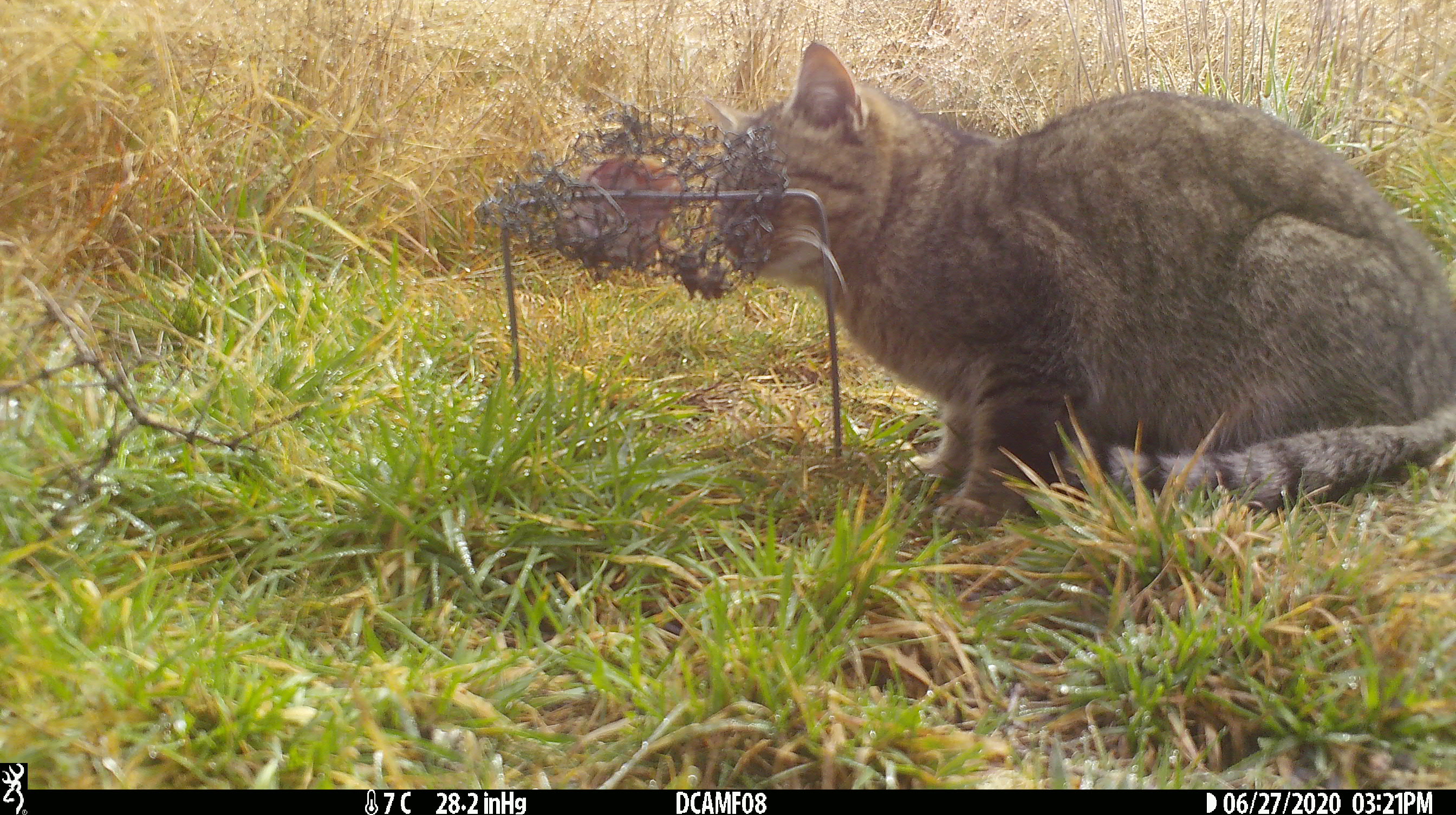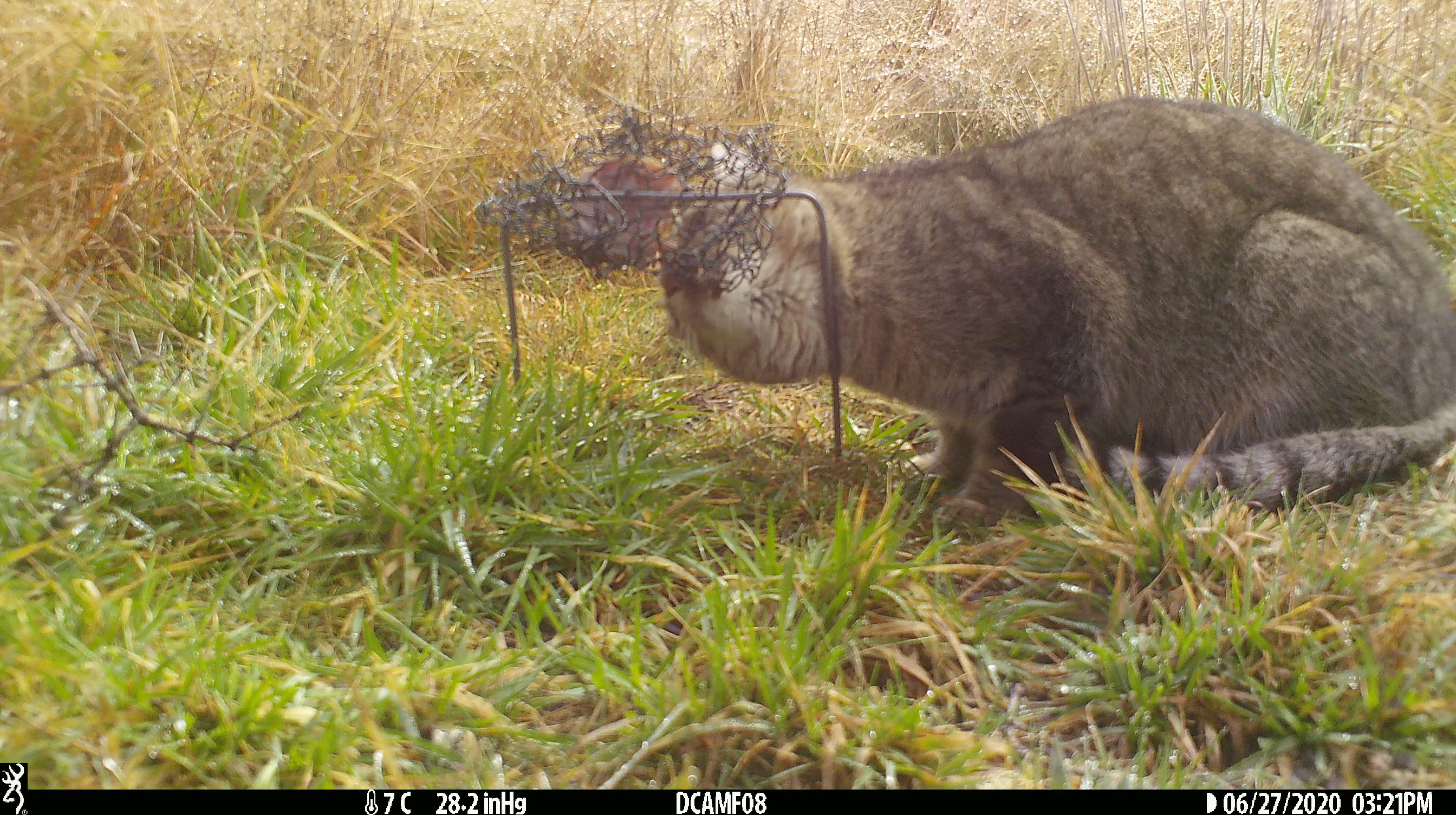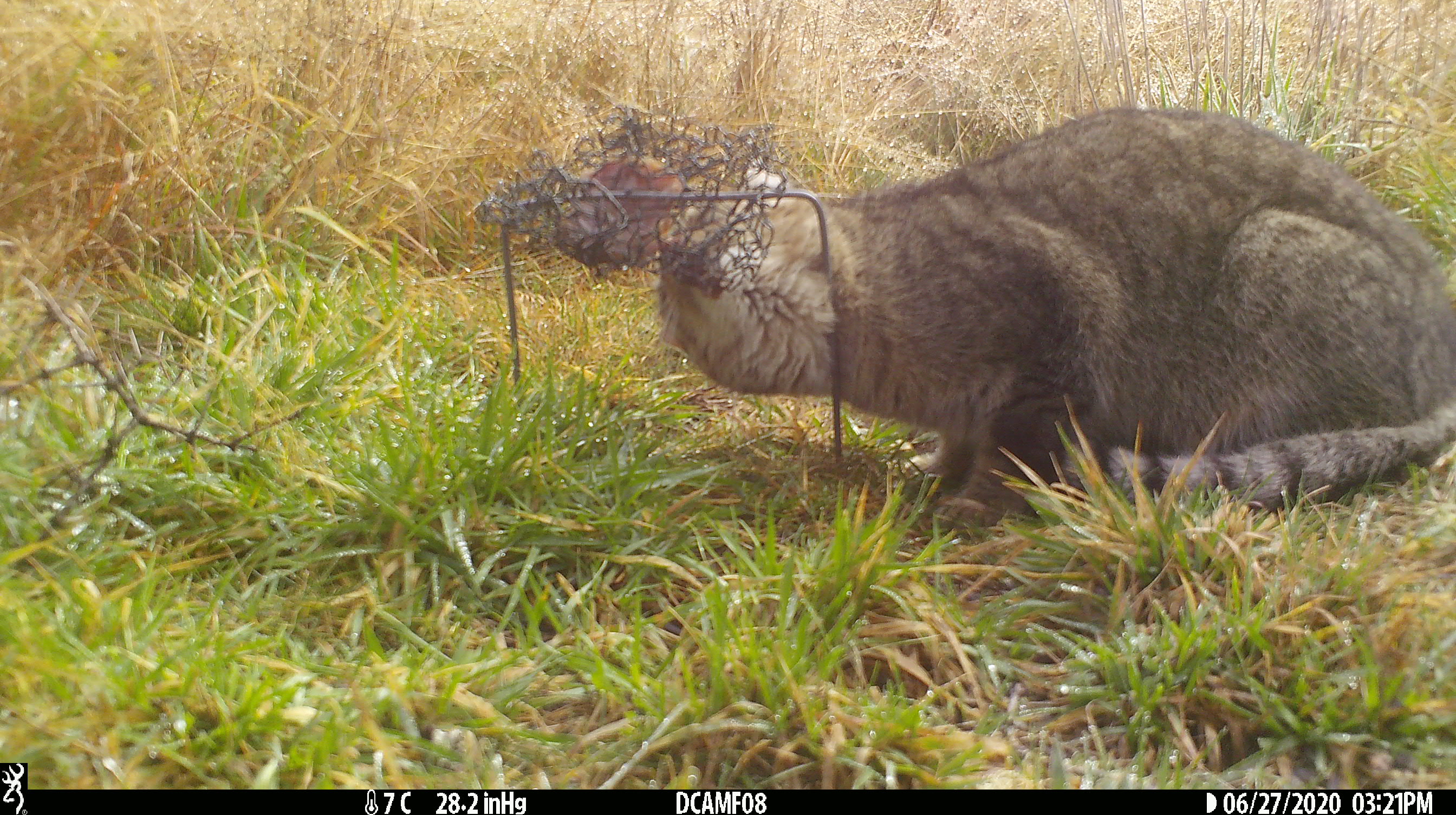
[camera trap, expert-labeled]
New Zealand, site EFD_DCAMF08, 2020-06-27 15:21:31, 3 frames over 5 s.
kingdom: Animalia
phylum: Chordata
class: Mammalia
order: Carnivora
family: Felidae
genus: Felis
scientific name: Felis catus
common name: domestic cat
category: cat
Cat (domestic cat) (Felis catus).